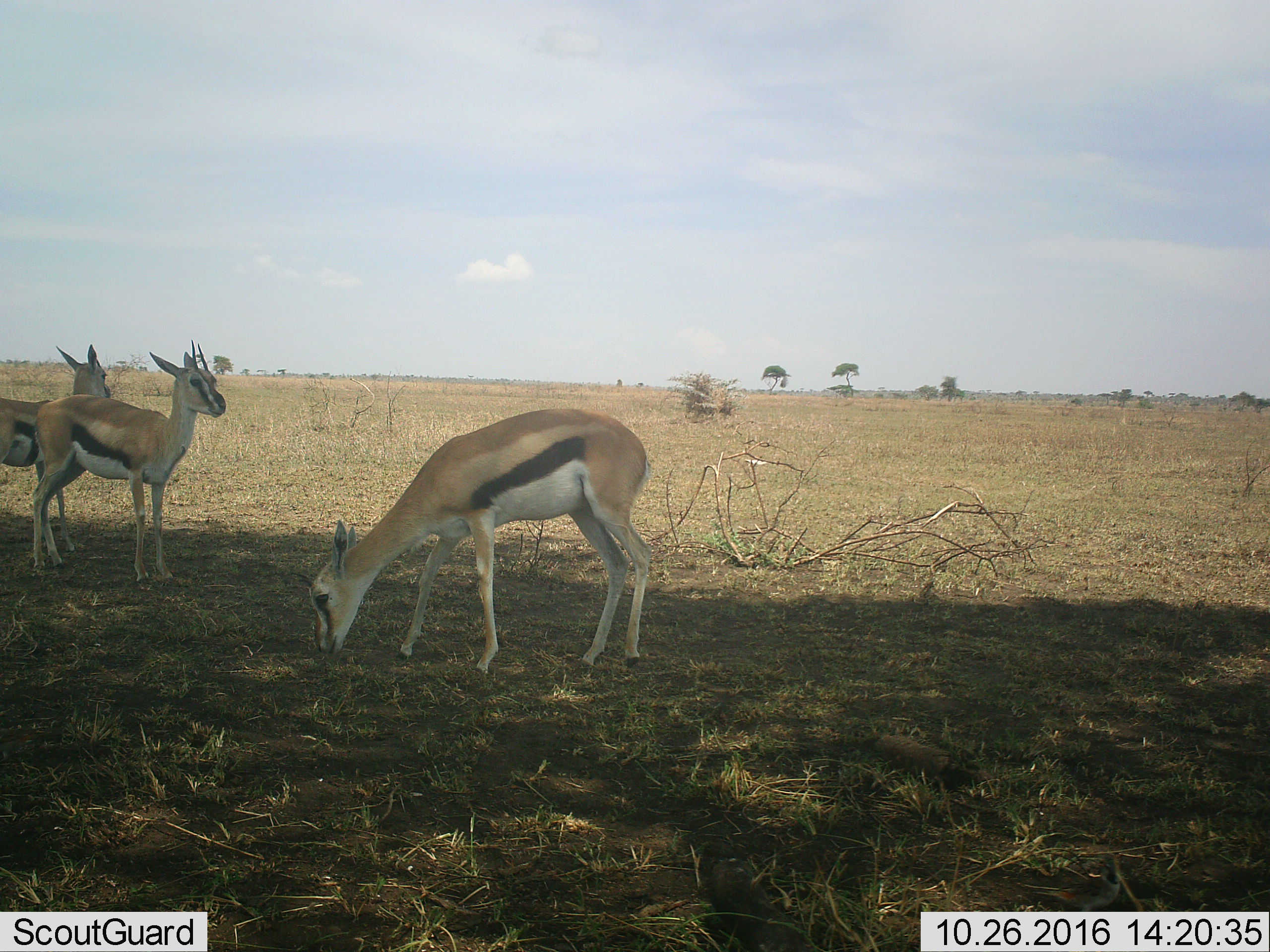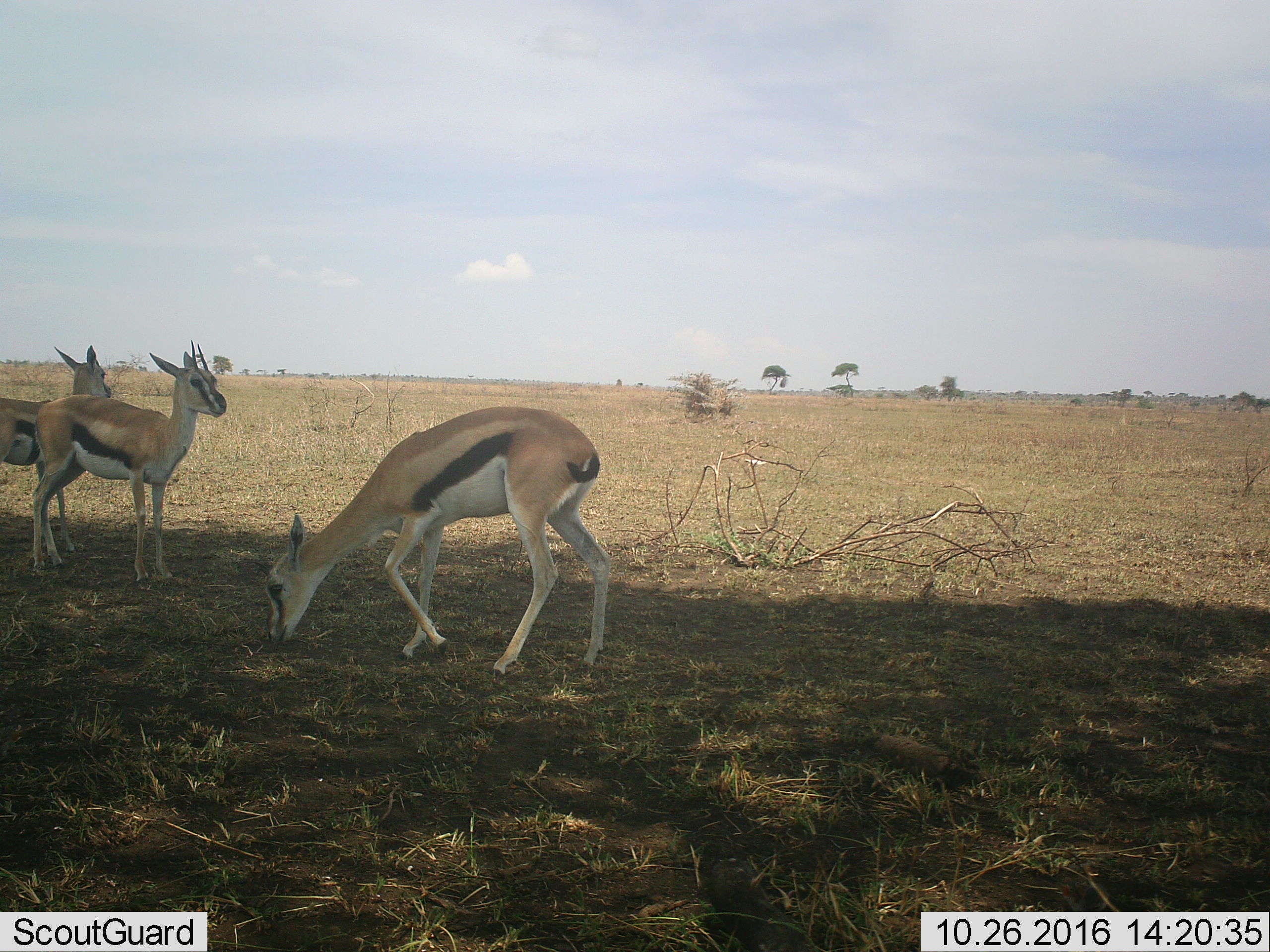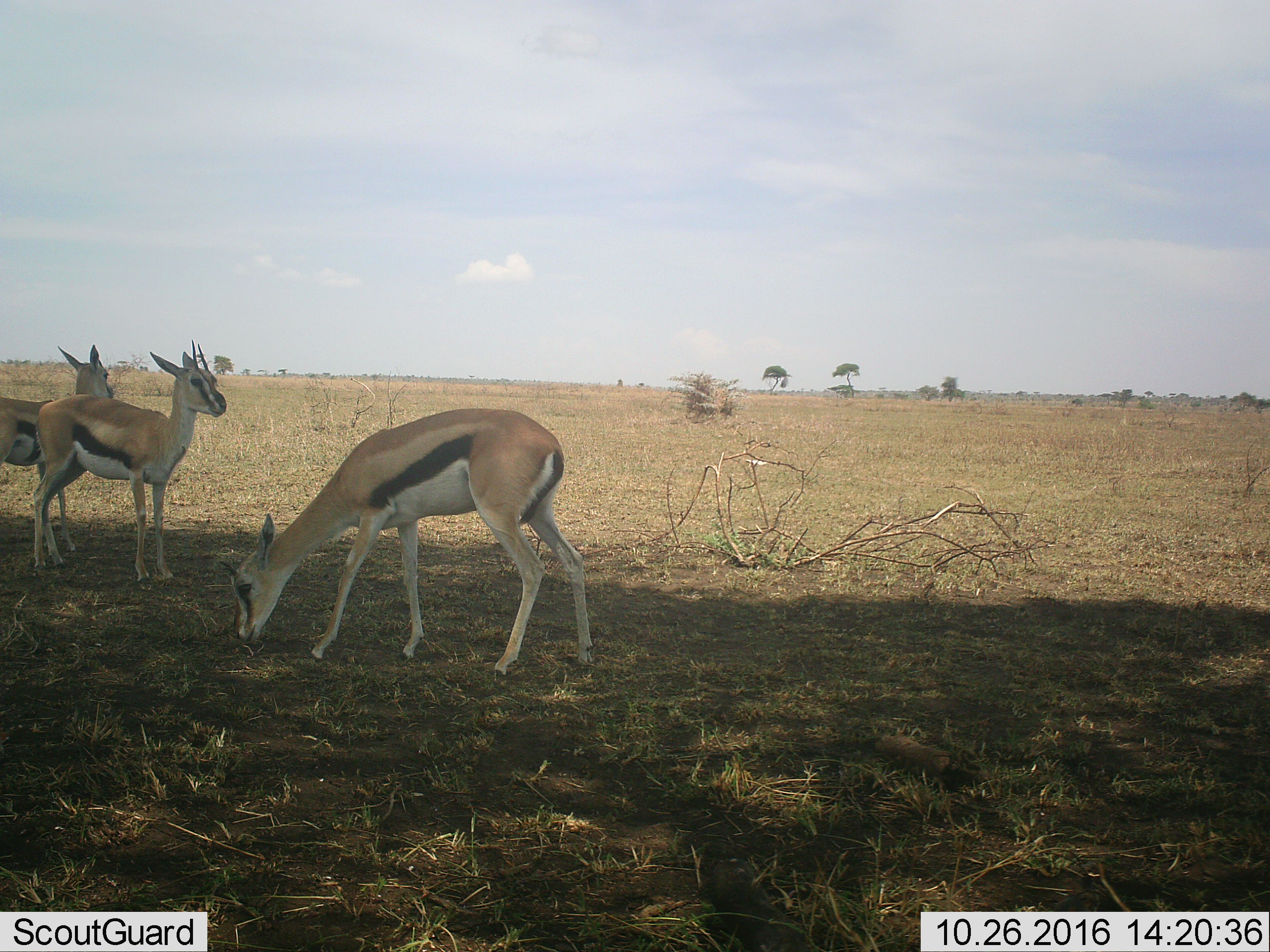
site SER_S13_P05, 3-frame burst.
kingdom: Animalia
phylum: Chordata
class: Mammalia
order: Artiodactyla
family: Bovidae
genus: Eudorcas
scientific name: Eudorcas thomsonii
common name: thomson's gazelle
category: gazellethomsons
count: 3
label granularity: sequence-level